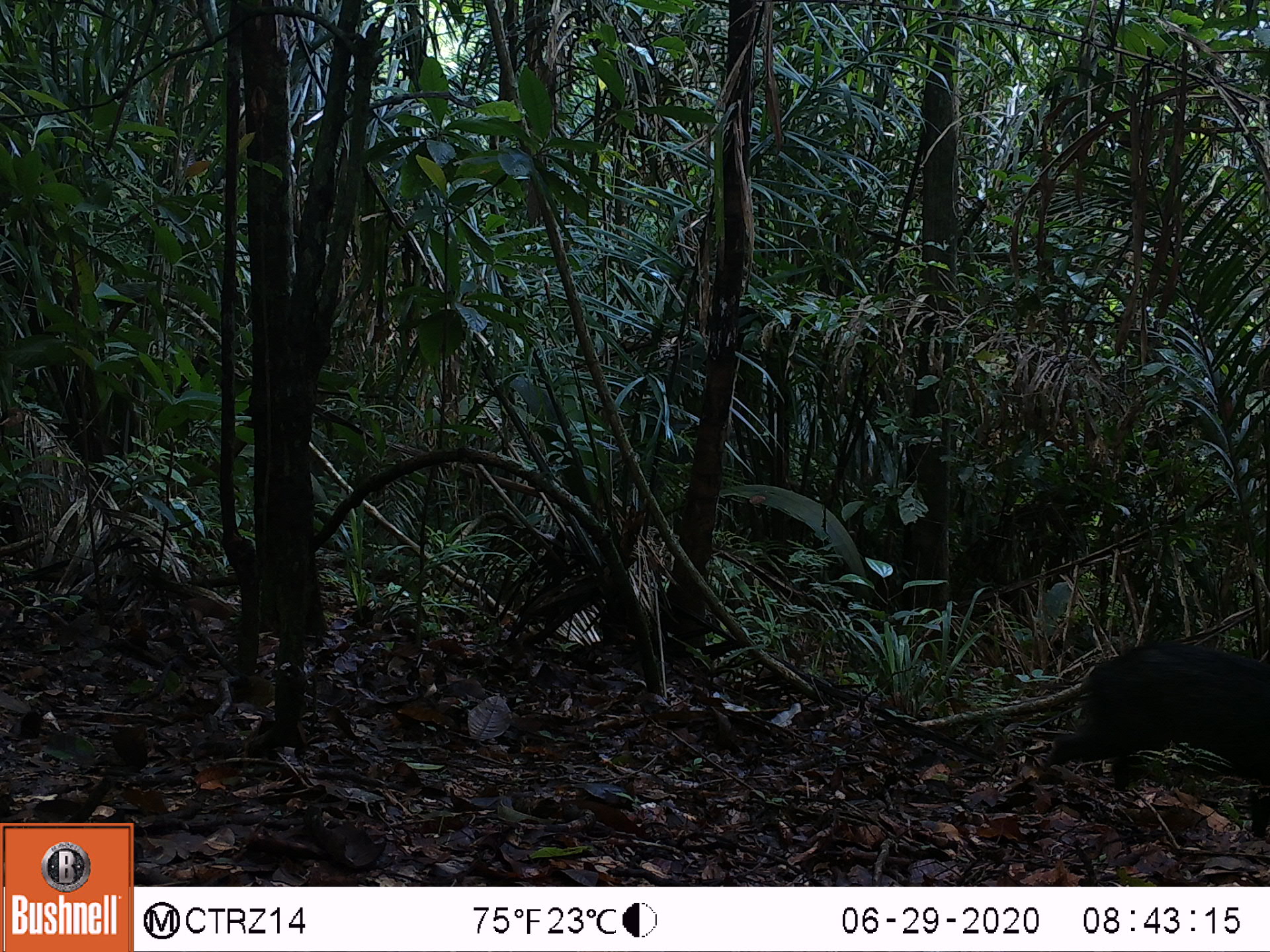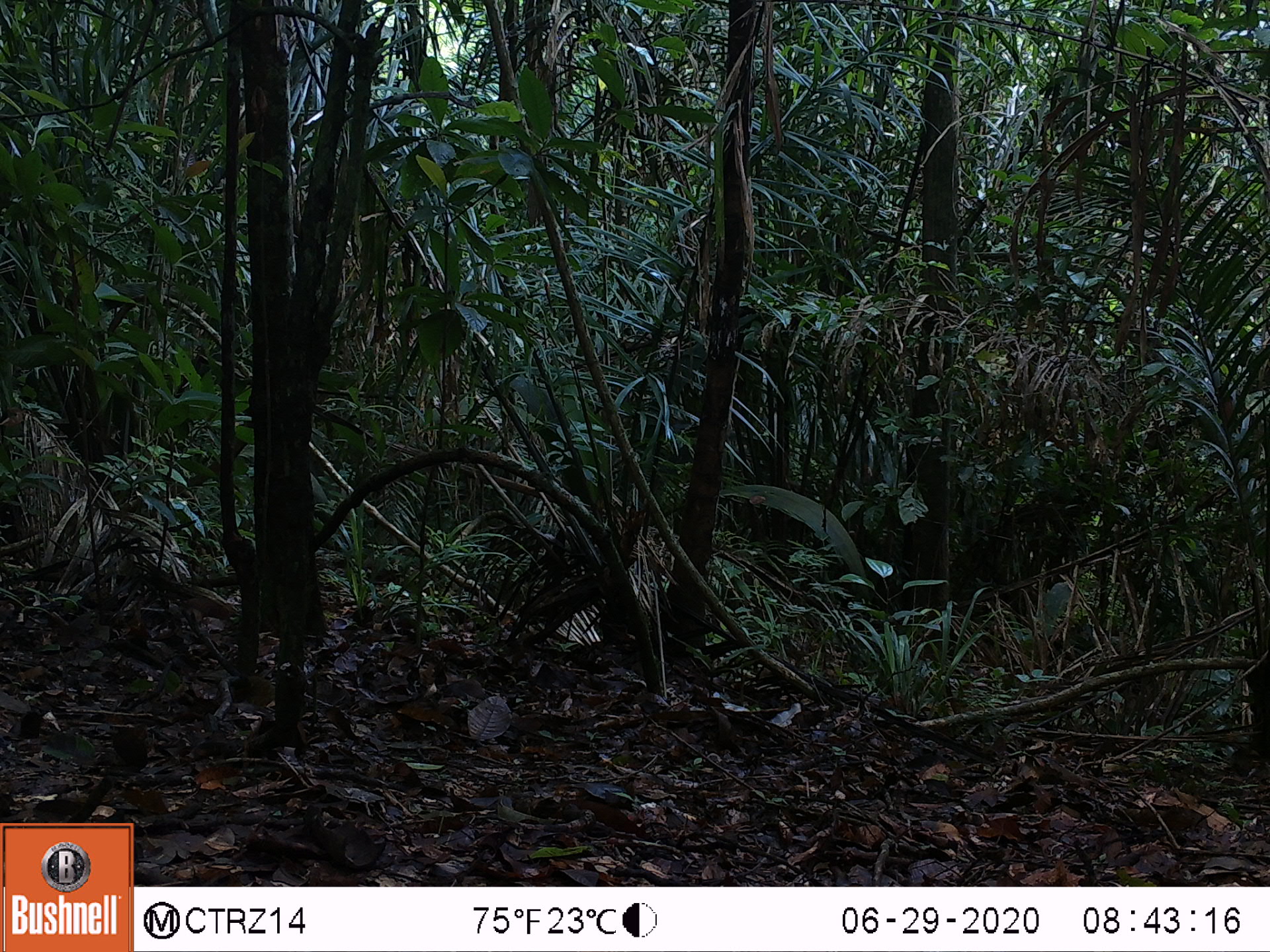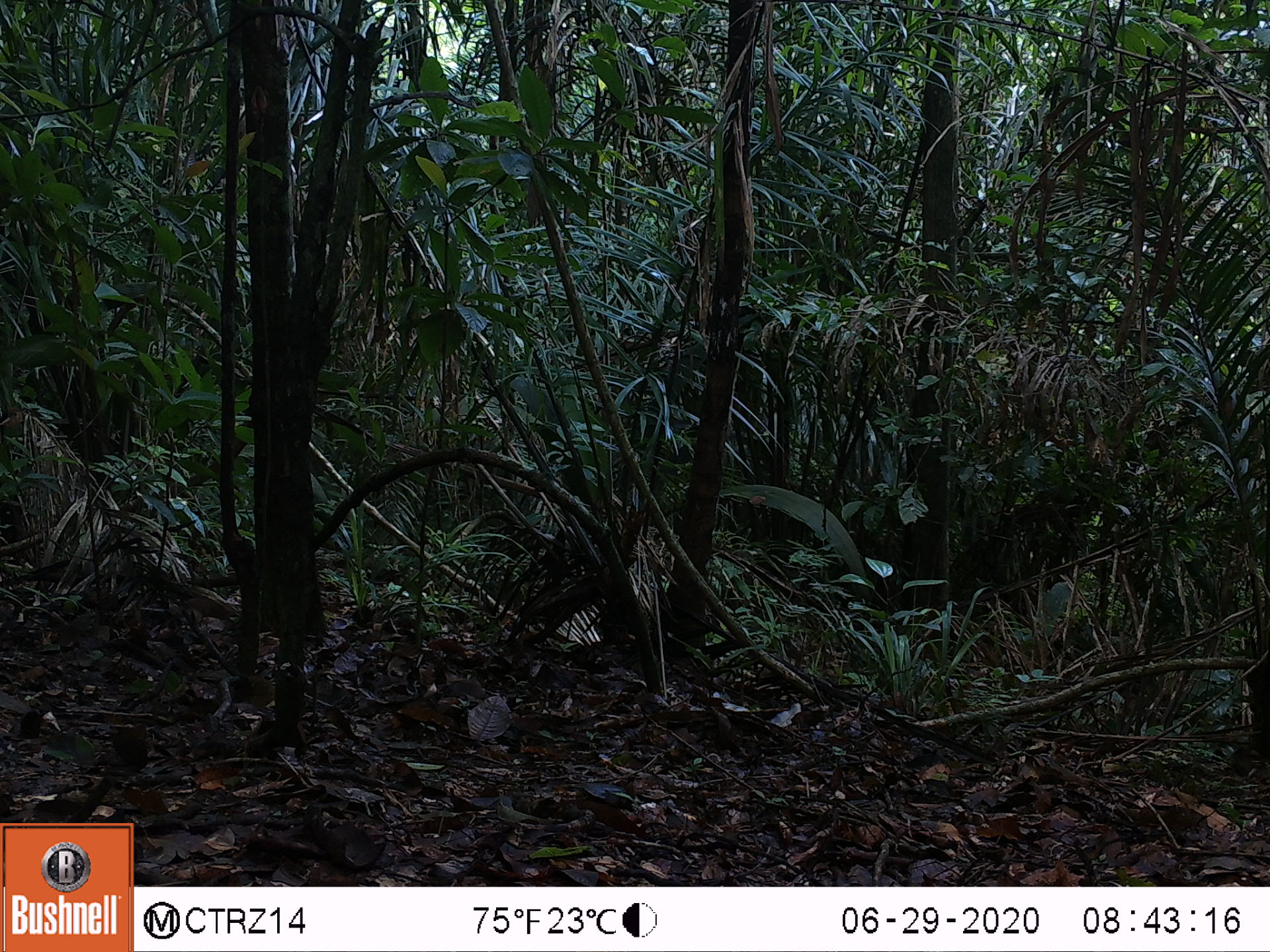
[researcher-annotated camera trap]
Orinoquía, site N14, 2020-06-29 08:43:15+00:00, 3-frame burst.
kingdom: Animalia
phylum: Chordata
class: Mammalia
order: Artiodactyla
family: Tayassuidae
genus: Pecari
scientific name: Pecari tajacu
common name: collared peccary